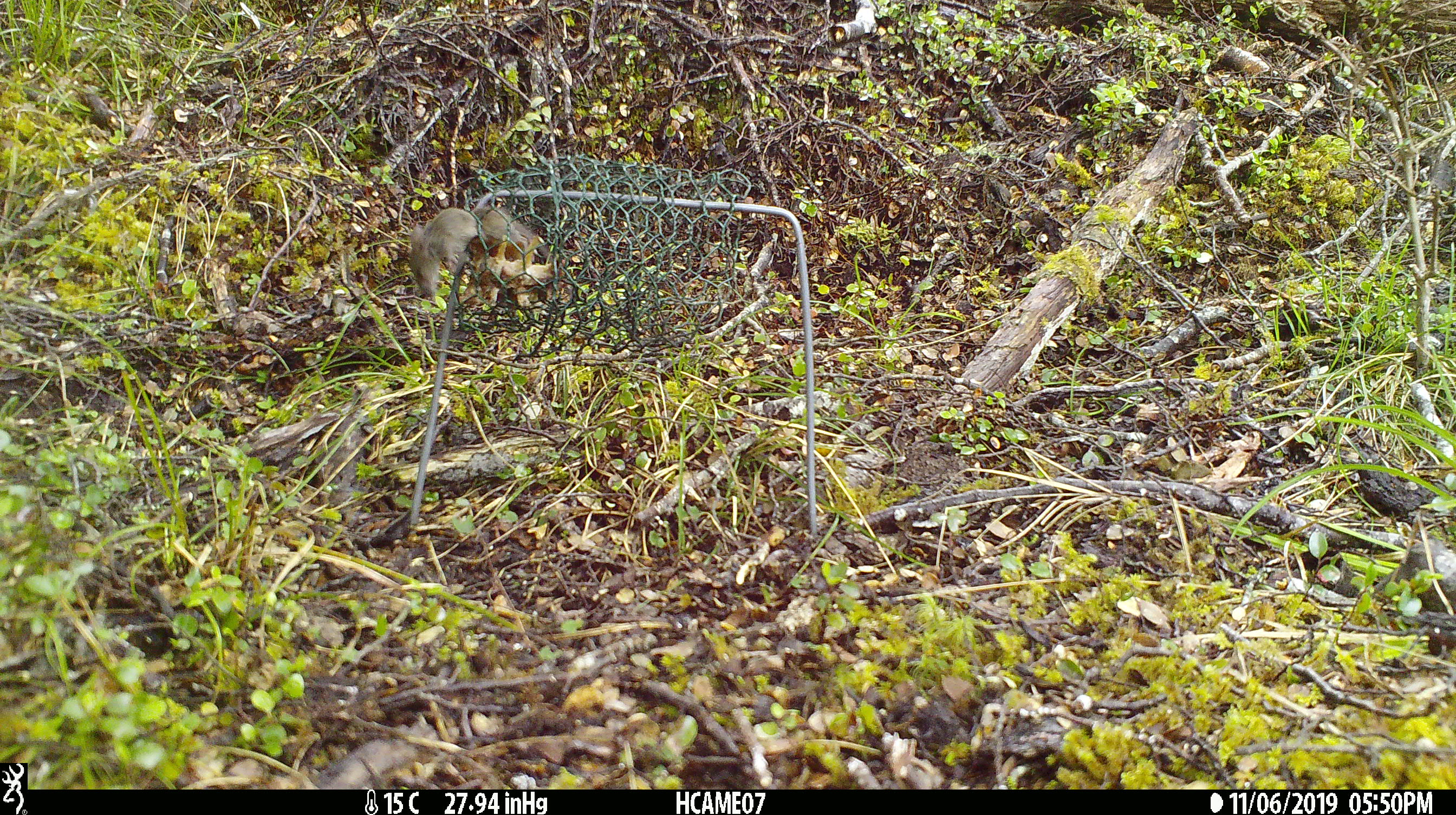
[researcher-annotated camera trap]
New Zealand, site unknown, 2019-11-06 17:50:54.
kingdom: Animalia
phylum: Chordata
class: Mammalia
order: Rodentia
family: Muridae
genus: Mus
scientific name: Mus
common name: mouse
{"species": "mouse (Mus)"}